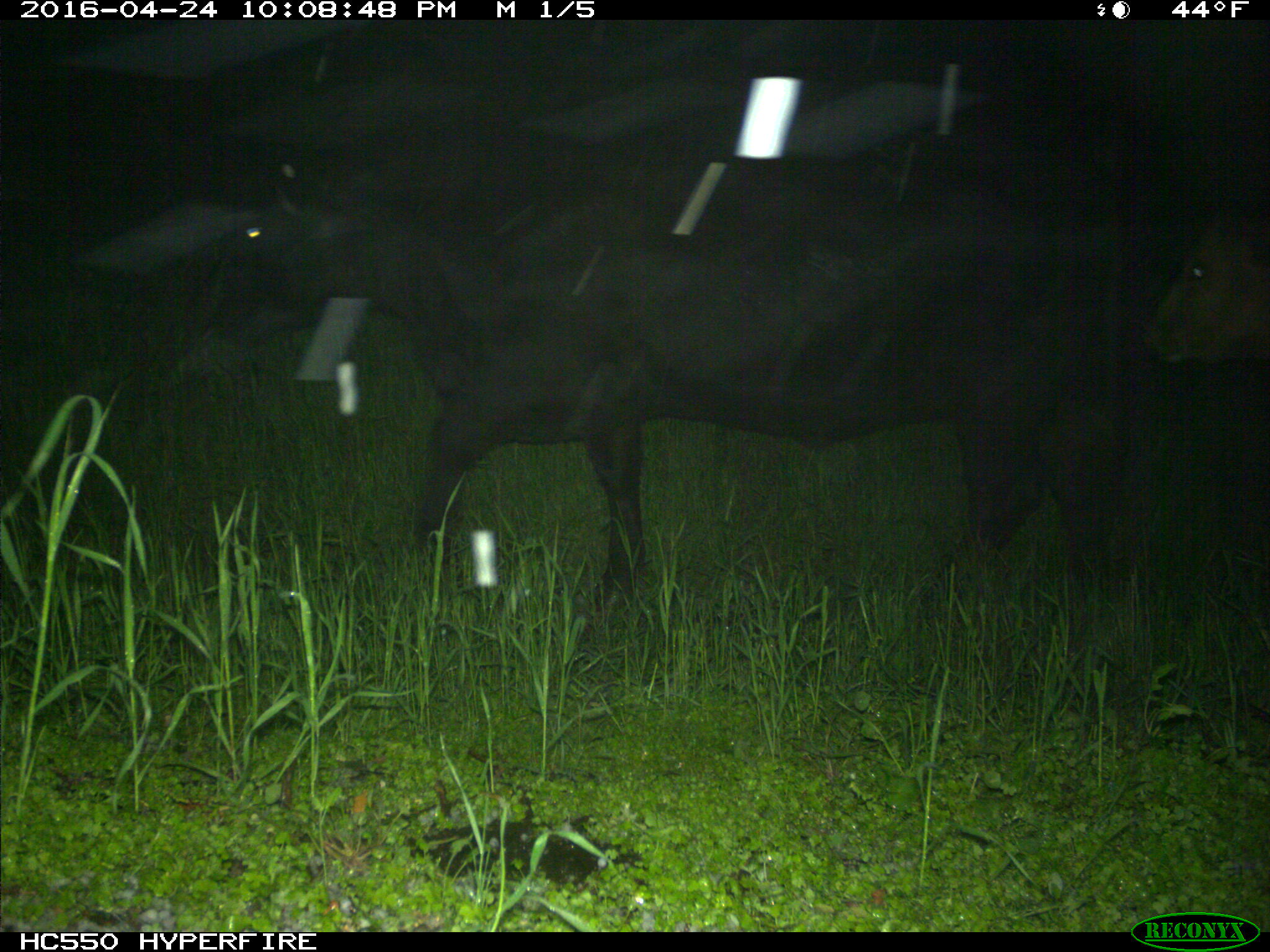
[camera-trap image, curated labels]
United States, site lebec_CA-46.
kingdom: Animalia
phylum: Chordata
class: Mammalia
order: Artiodactyla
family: Bovidae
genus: Bos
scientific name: Bos taurus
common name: domestic cow